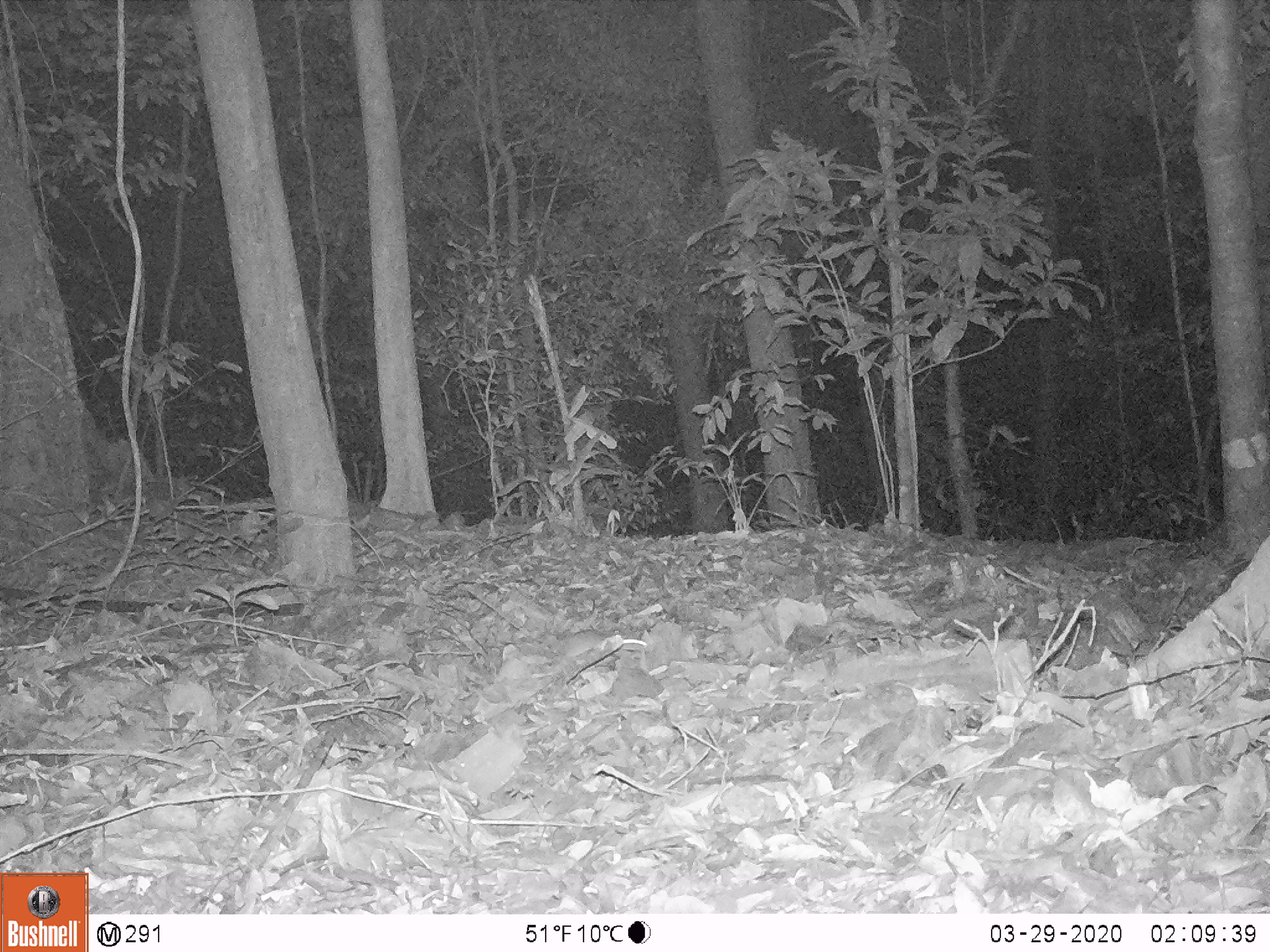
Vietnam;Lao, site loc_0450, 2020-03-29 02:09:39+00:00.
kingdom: Animalia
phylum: Chordata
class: Mammalia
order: Rodentia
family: Muridae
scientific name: Muridae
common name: old-world mice and rats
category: unidentified murid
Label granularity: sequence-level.